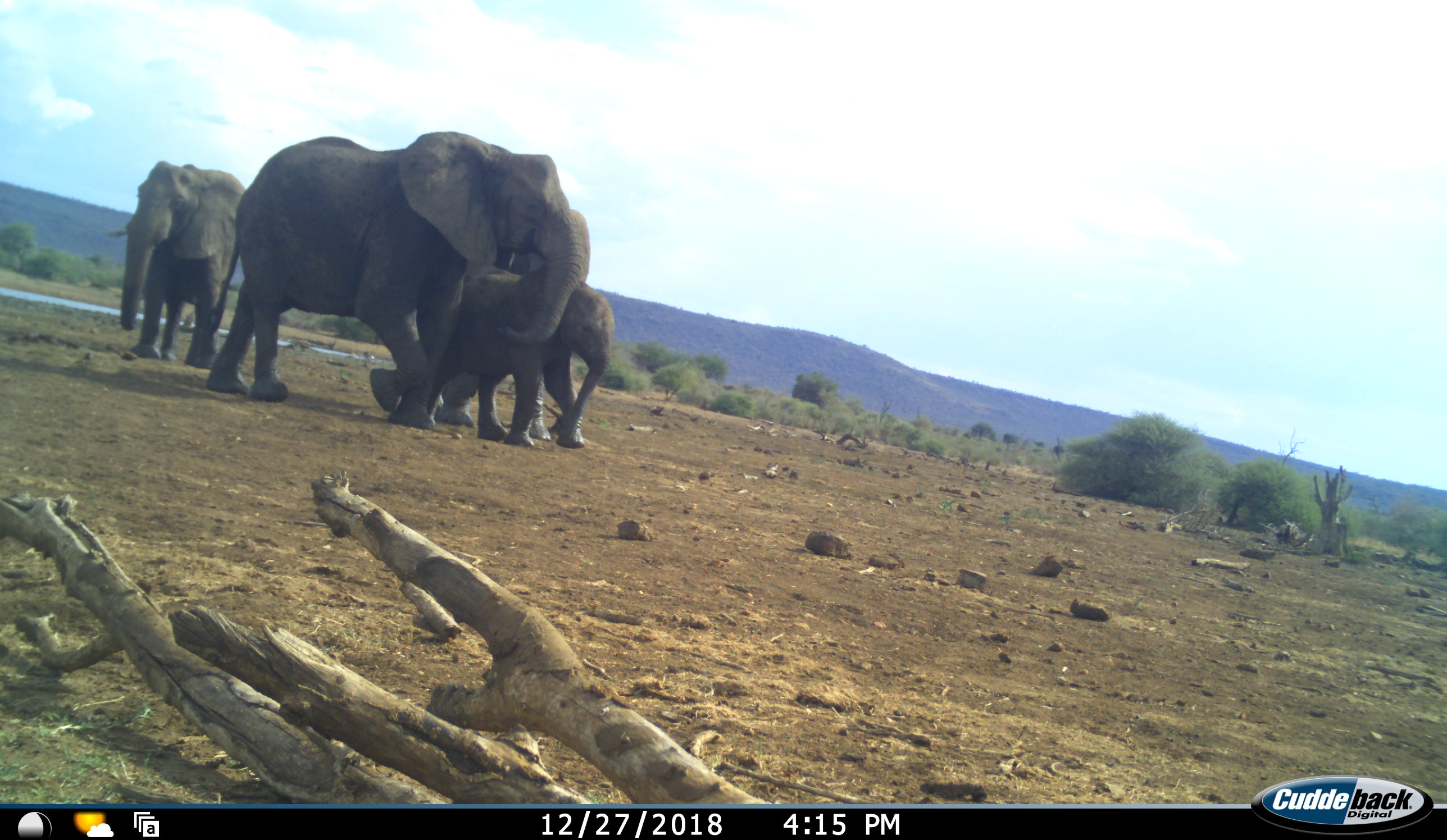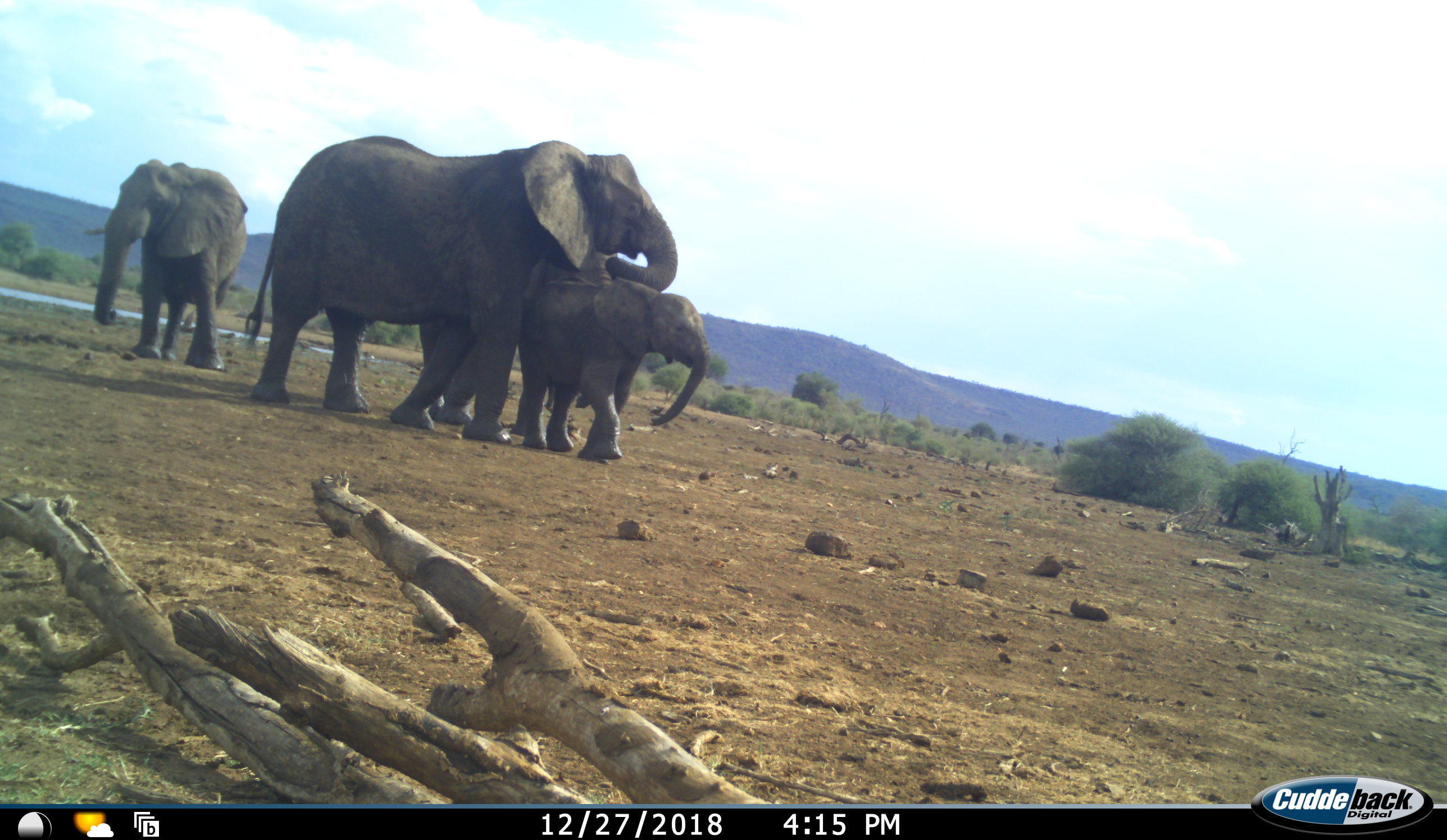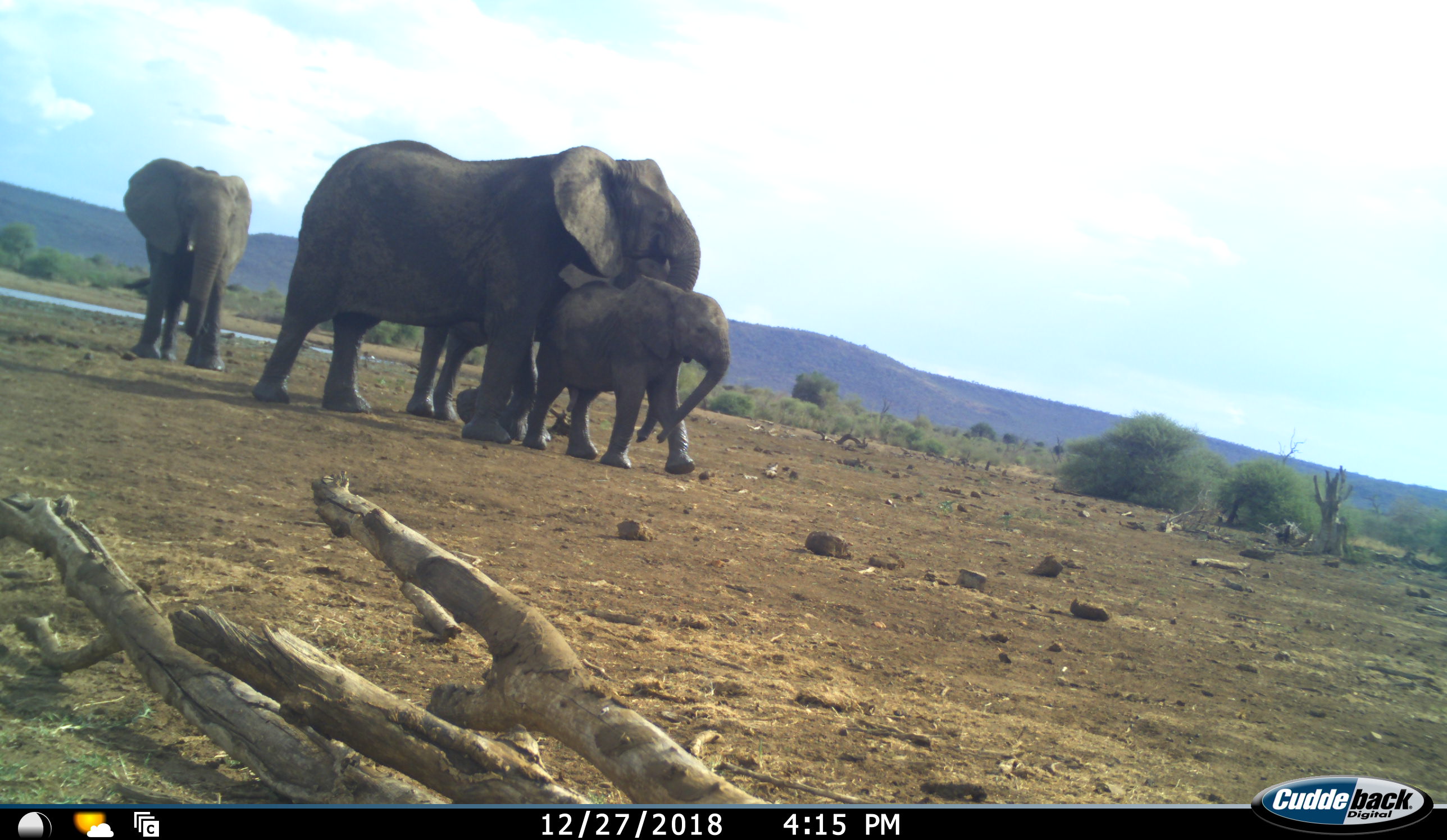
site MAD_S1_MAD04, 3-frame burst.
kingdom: Animalia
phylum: Chordata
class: Mammalia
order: Proboscidea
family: Elephantidae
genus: Loxodonta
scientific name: Loxodonta africana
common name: african bush elephant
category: elephant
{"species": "elephant (african bush elephant) (Loxodonta africana)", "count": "4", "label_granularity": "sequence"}